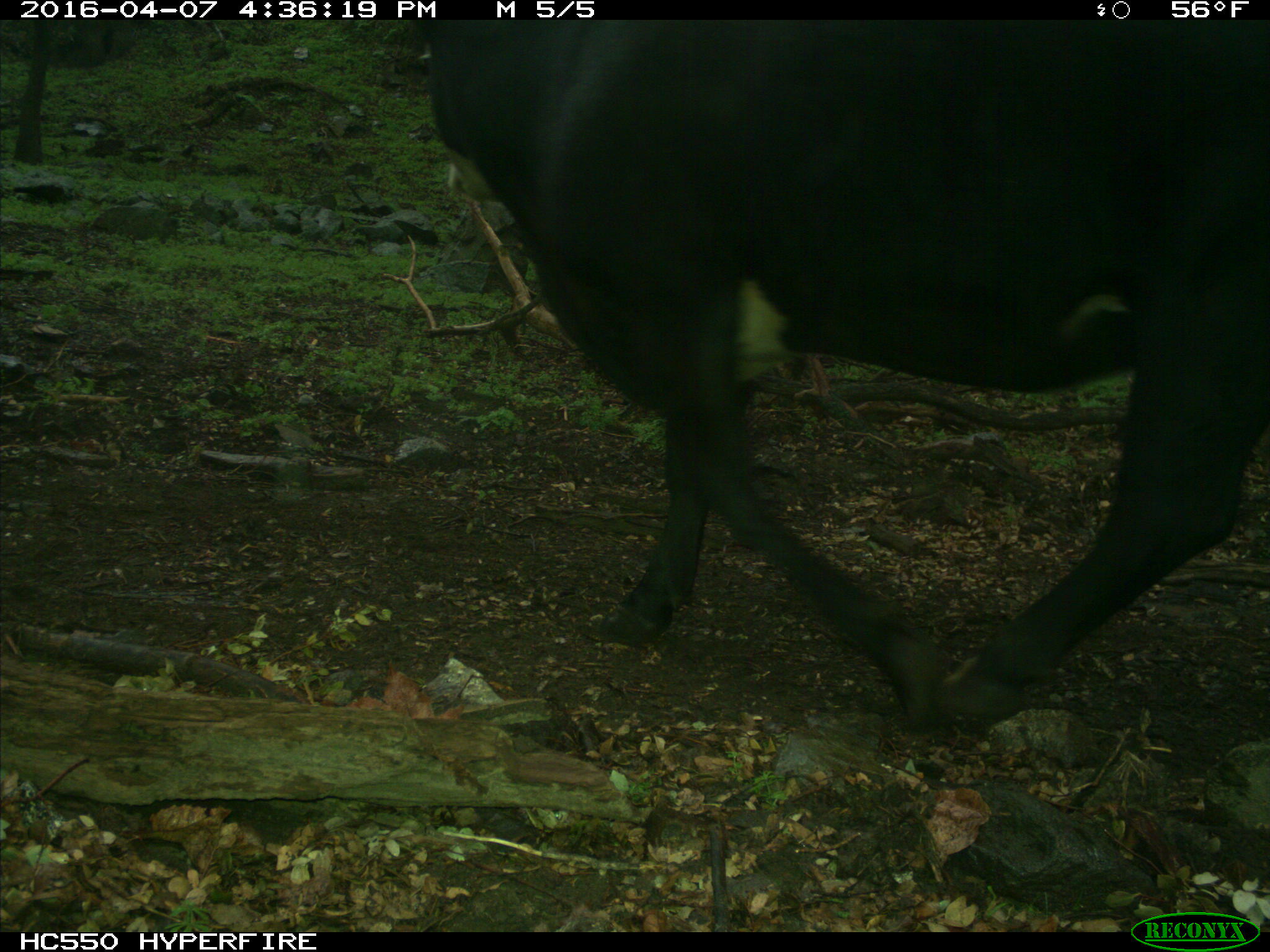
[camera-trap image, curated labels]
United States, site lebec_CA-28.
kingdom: Animalia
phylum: Chordata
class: Mammalia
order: Artiodactyla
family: Bovidae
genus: Bos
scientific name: Bos taurus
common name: domestic cow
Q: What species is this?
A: Bos taurus (domestic cow).